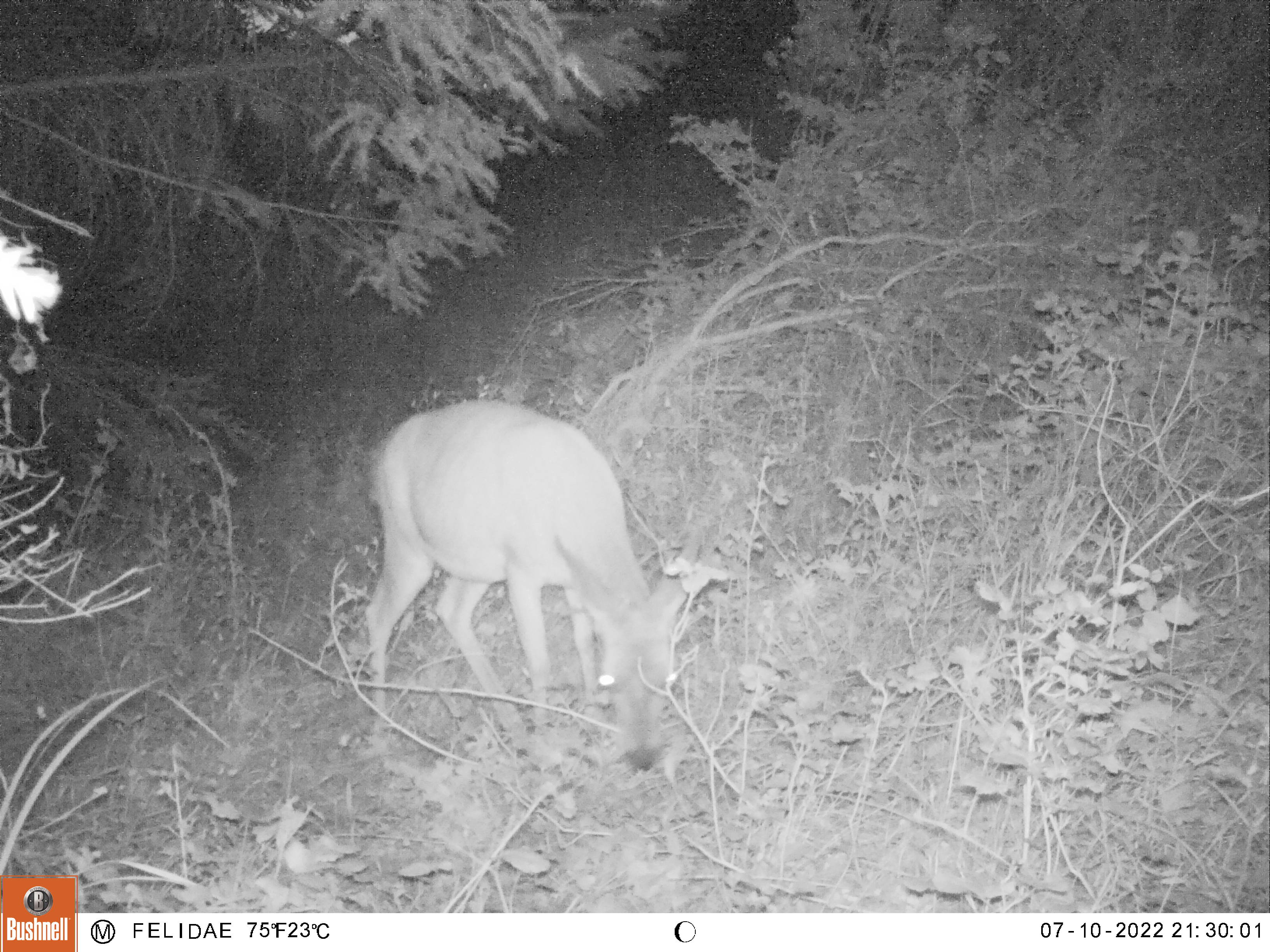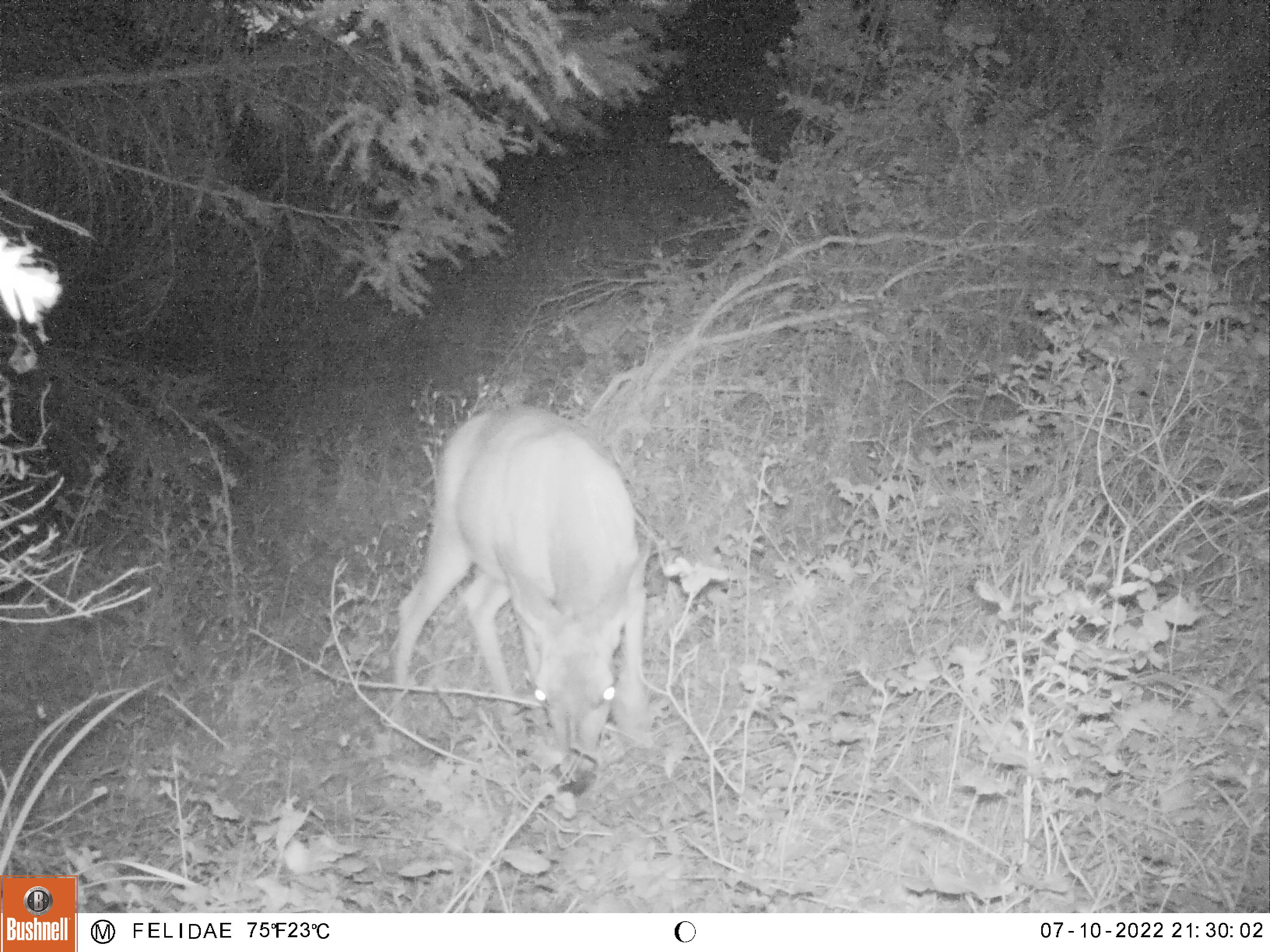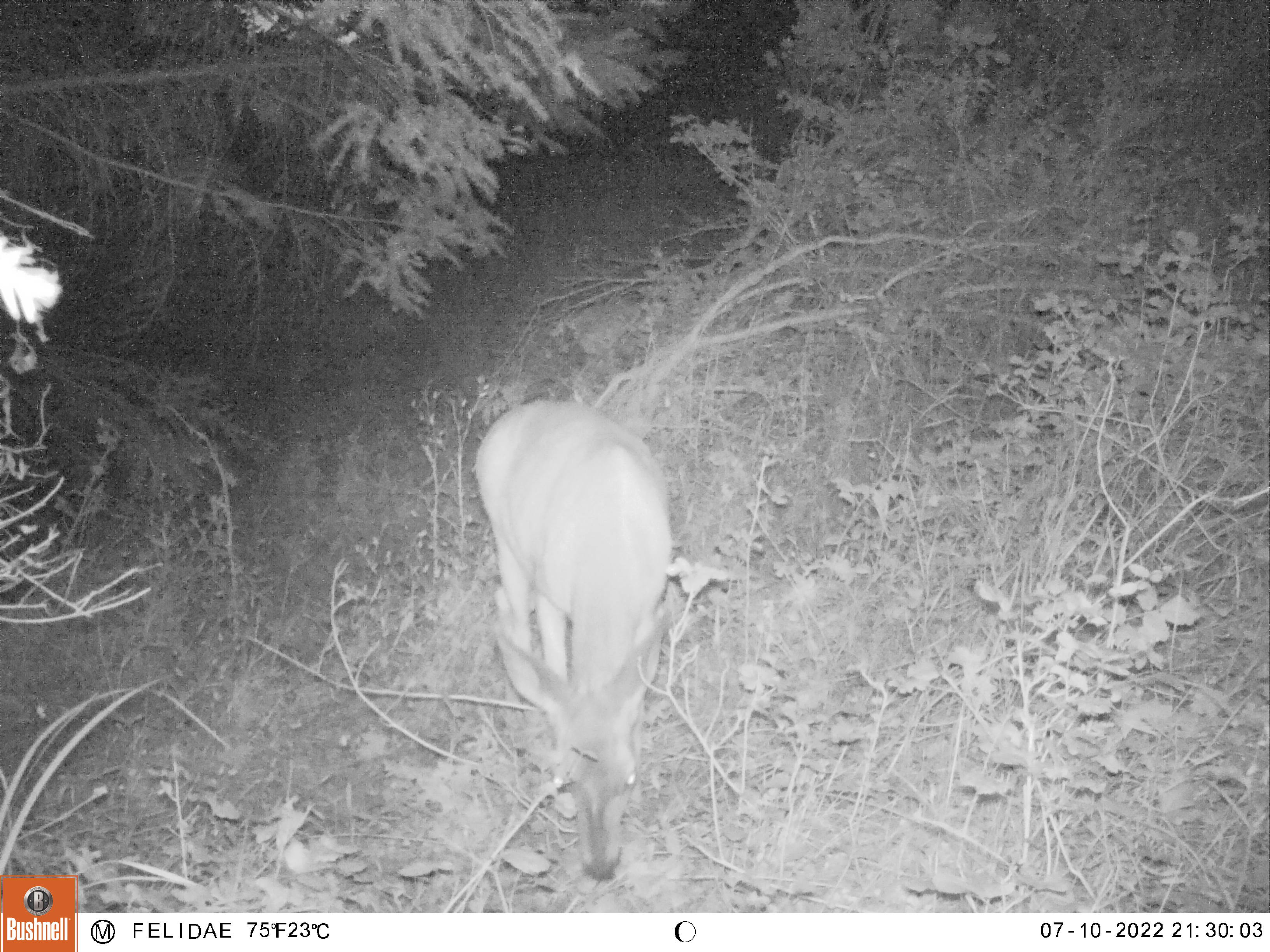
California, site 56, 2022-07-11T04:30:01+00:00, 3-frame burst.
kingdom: Animalia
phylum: Chordata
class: Mammalia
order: Artiodactyla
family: Cervidae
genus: Odocoileus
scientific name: Odocoileus hemionus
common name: mule deer